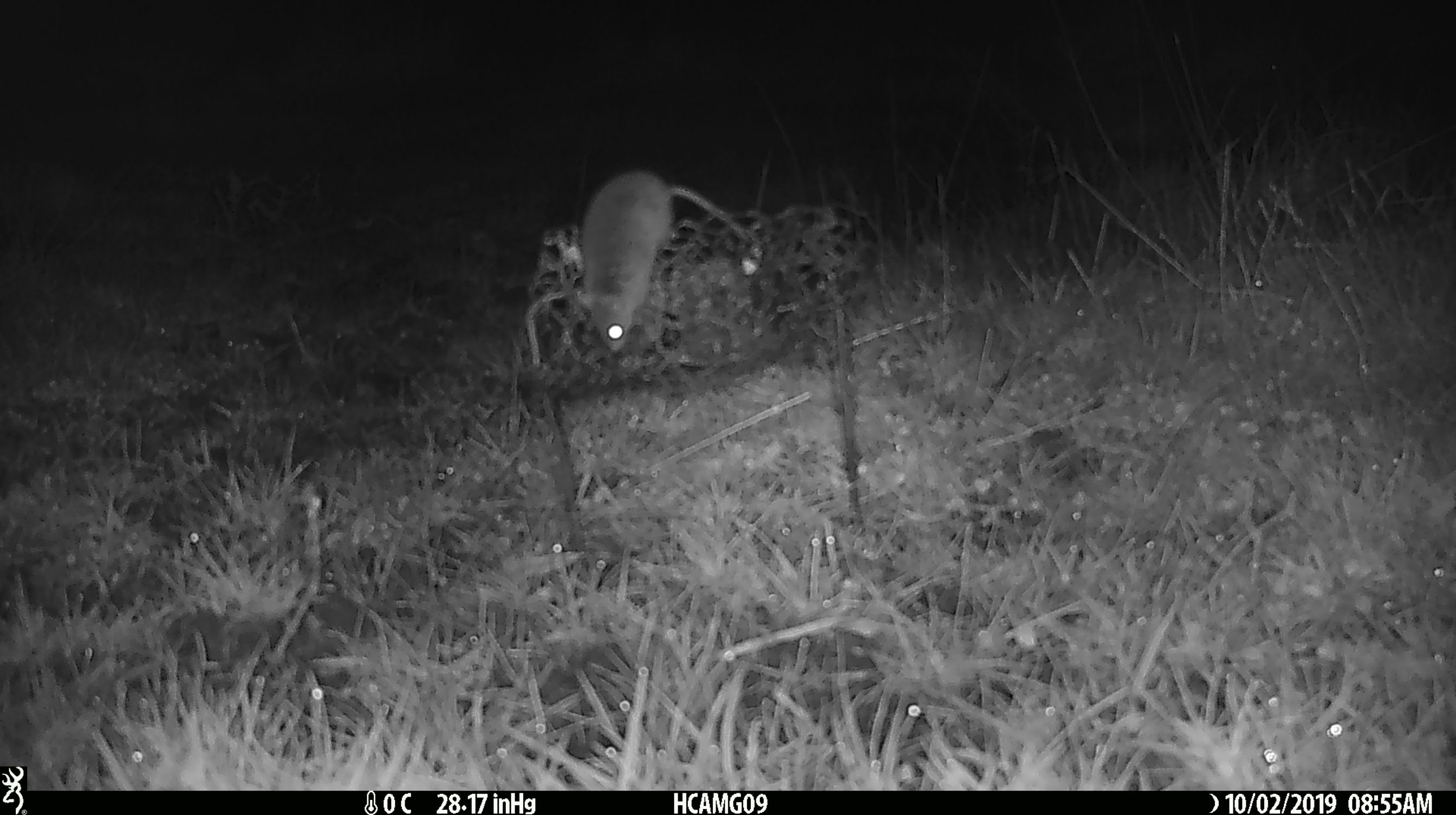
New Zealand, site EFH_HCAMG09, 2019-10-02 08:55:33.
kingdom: Animalia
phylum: Chordata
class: Mammalia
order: Rodentia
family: Muridae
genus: Mus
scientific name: Mus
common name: mouse